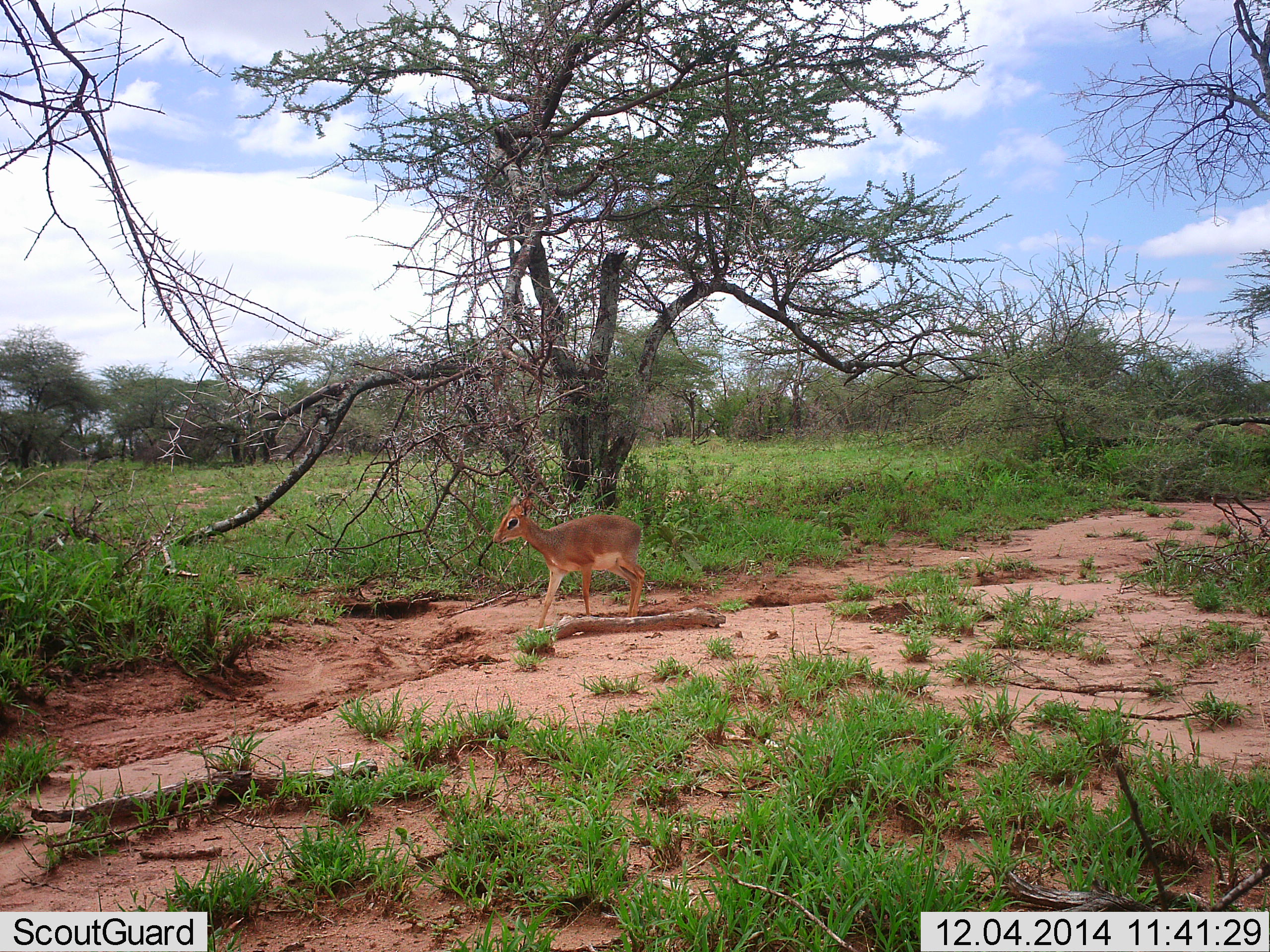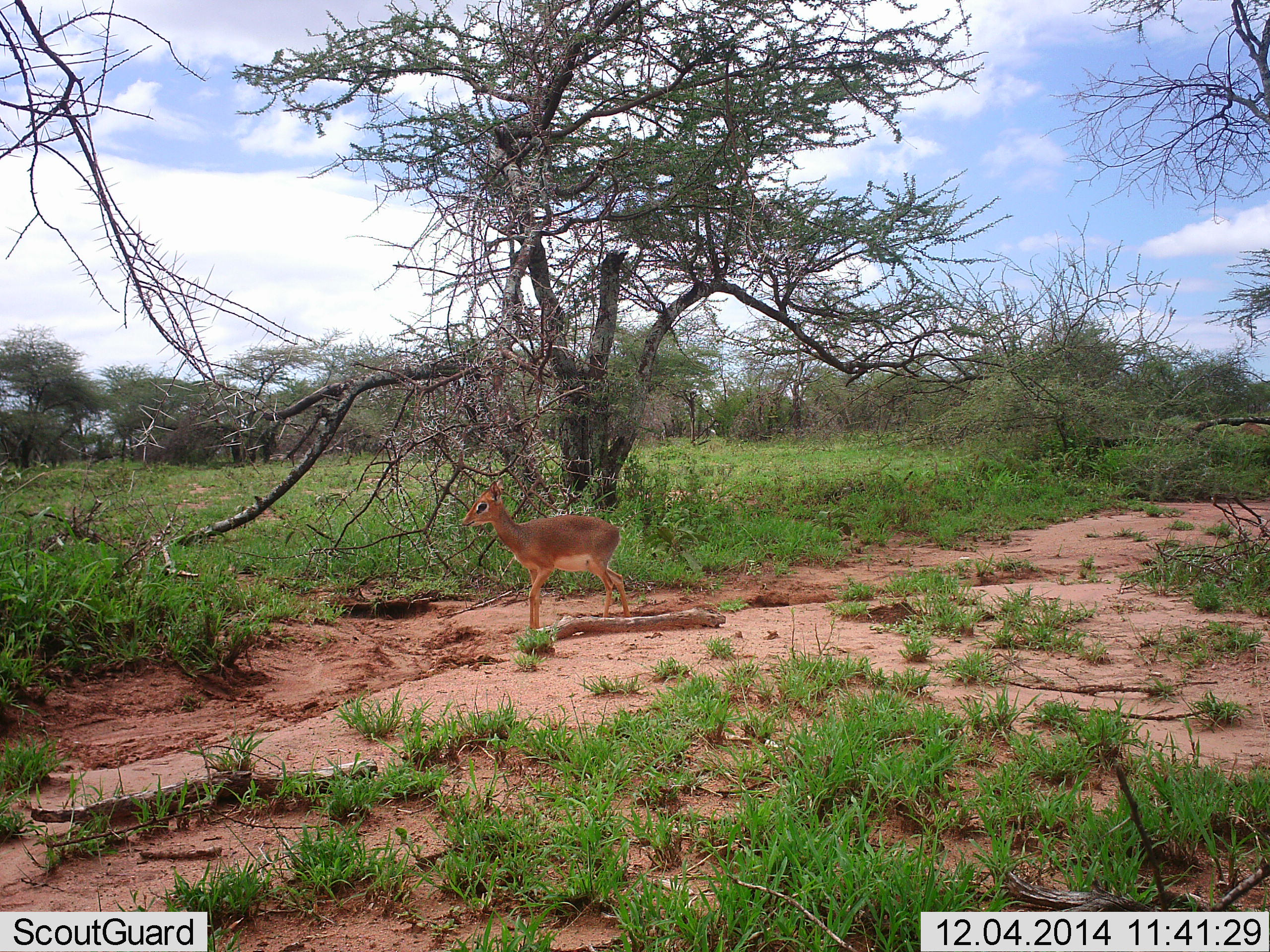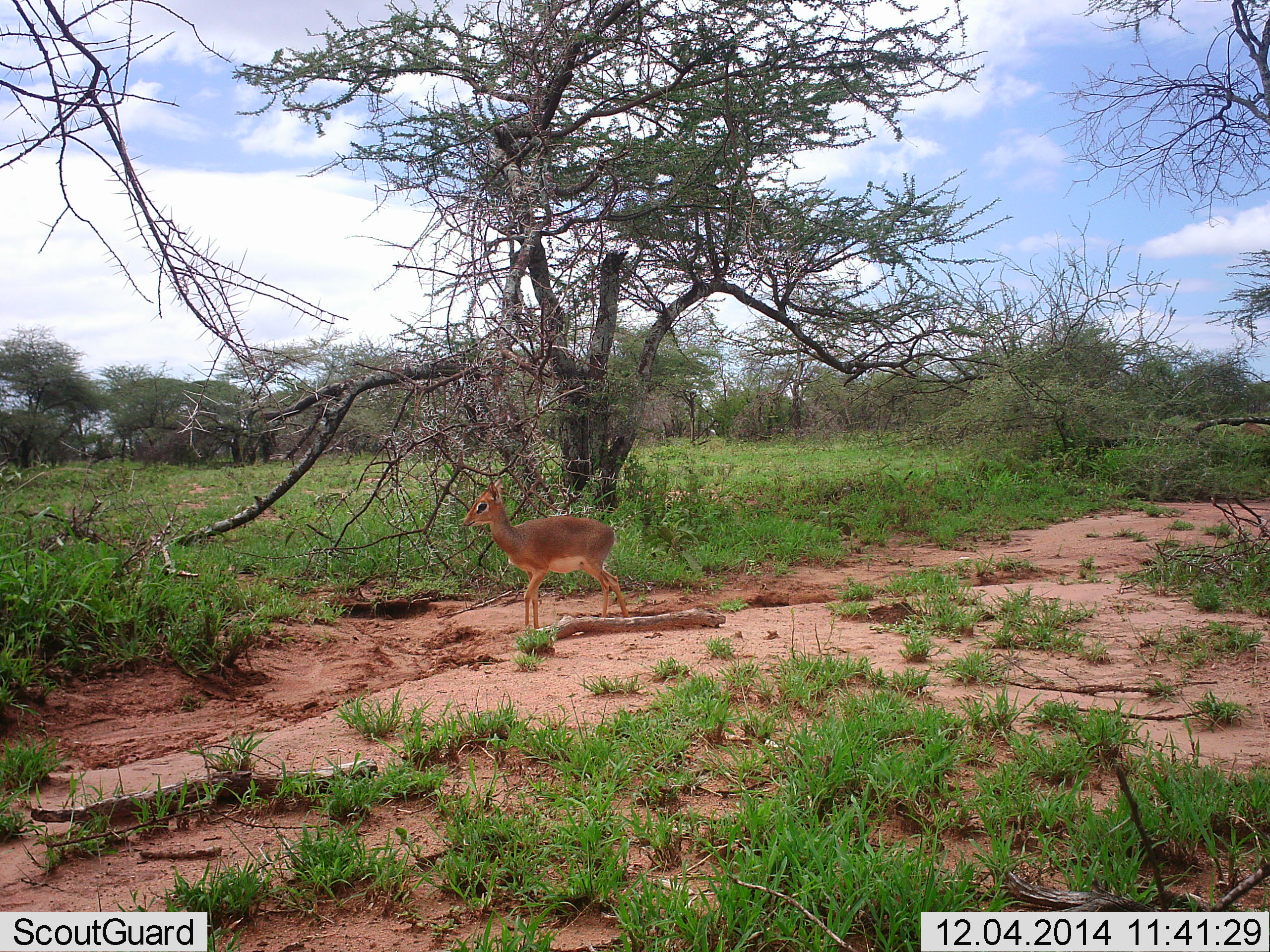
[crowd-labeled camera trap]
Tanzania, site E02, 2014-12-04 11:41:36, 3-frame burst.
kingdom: Animalia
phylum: Chordata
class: Mammalia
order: Artiodactyla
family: Bovidae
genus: Madoqua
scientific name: Madoqua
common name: dikdik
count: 1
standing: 20%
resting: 0%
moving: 80%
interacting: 0%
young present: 0%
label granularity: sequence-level